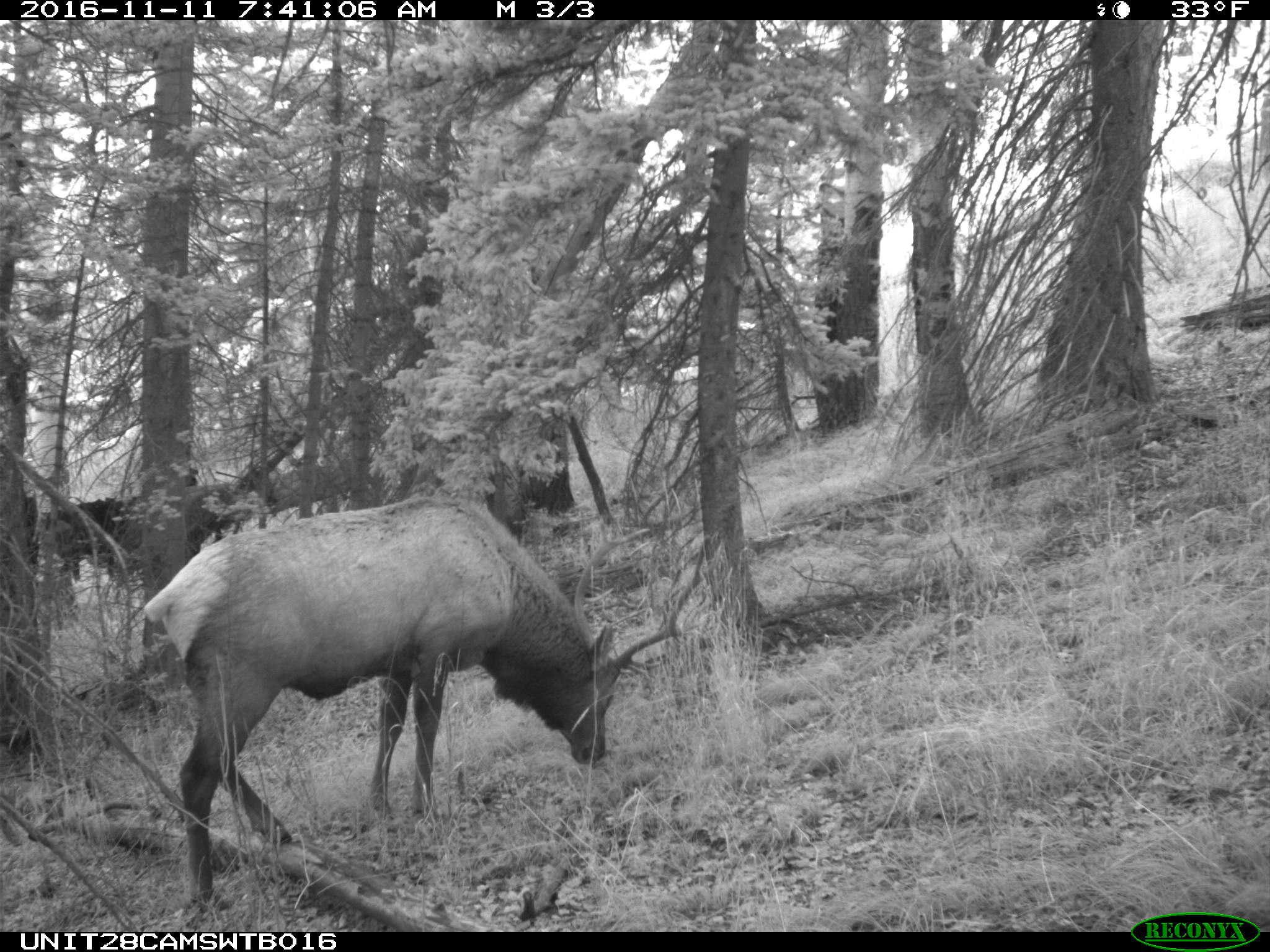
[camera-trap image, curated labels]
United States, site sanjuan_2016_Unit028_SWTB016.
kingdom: Animalia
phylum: Chordata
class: Mammalia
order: Artiodactyla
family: Cervidae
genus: Cervus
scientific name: Cervus elaphus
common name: red deer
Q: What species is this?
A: Cervus elaphus (red deer).